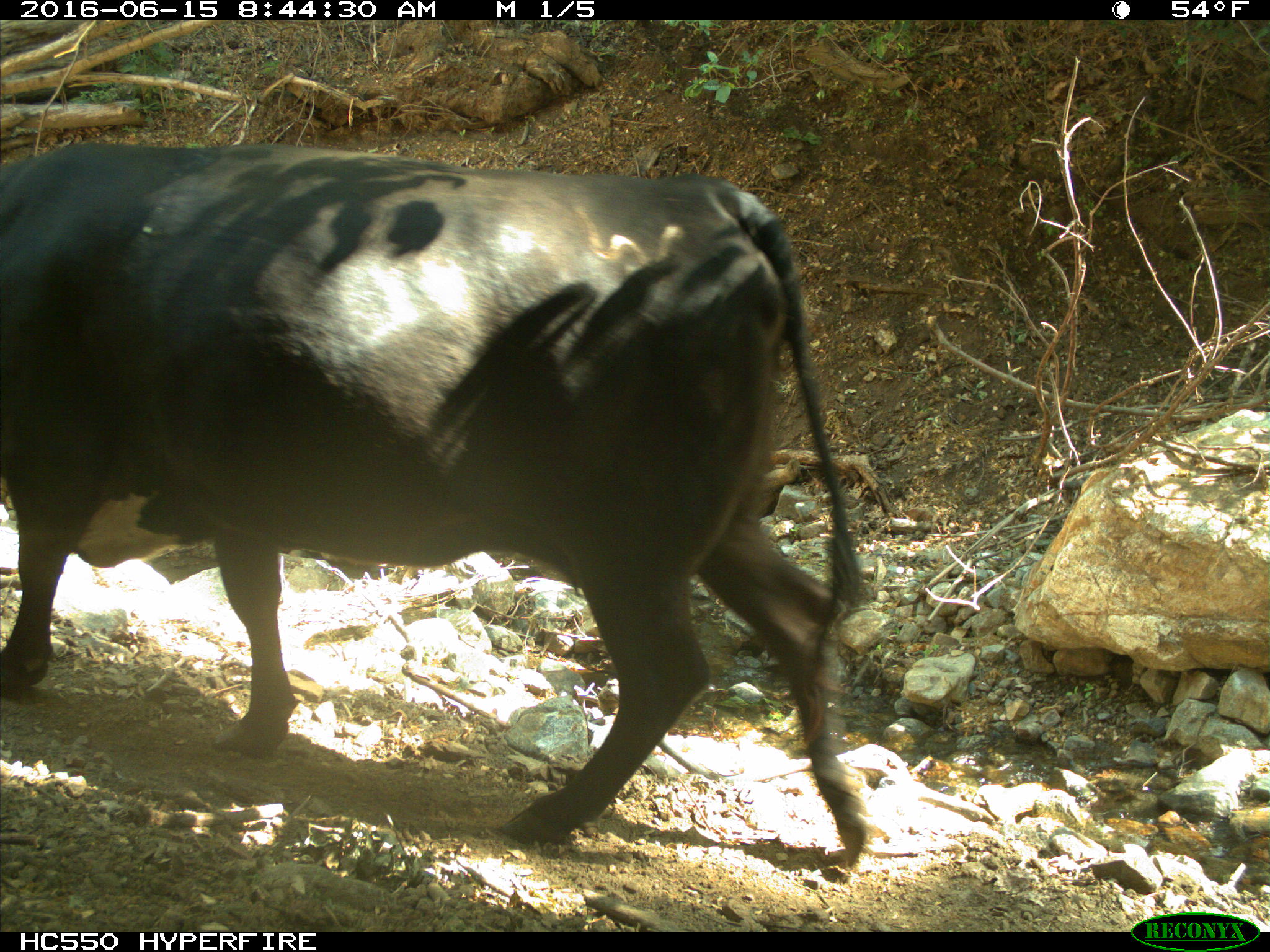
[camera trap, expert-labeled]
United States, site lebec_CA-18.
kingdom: Animalia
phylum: Chordata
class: Mammalia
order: Artiodactyla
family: Bovidae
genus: Bos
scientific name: Bos taurus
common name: domestic cow